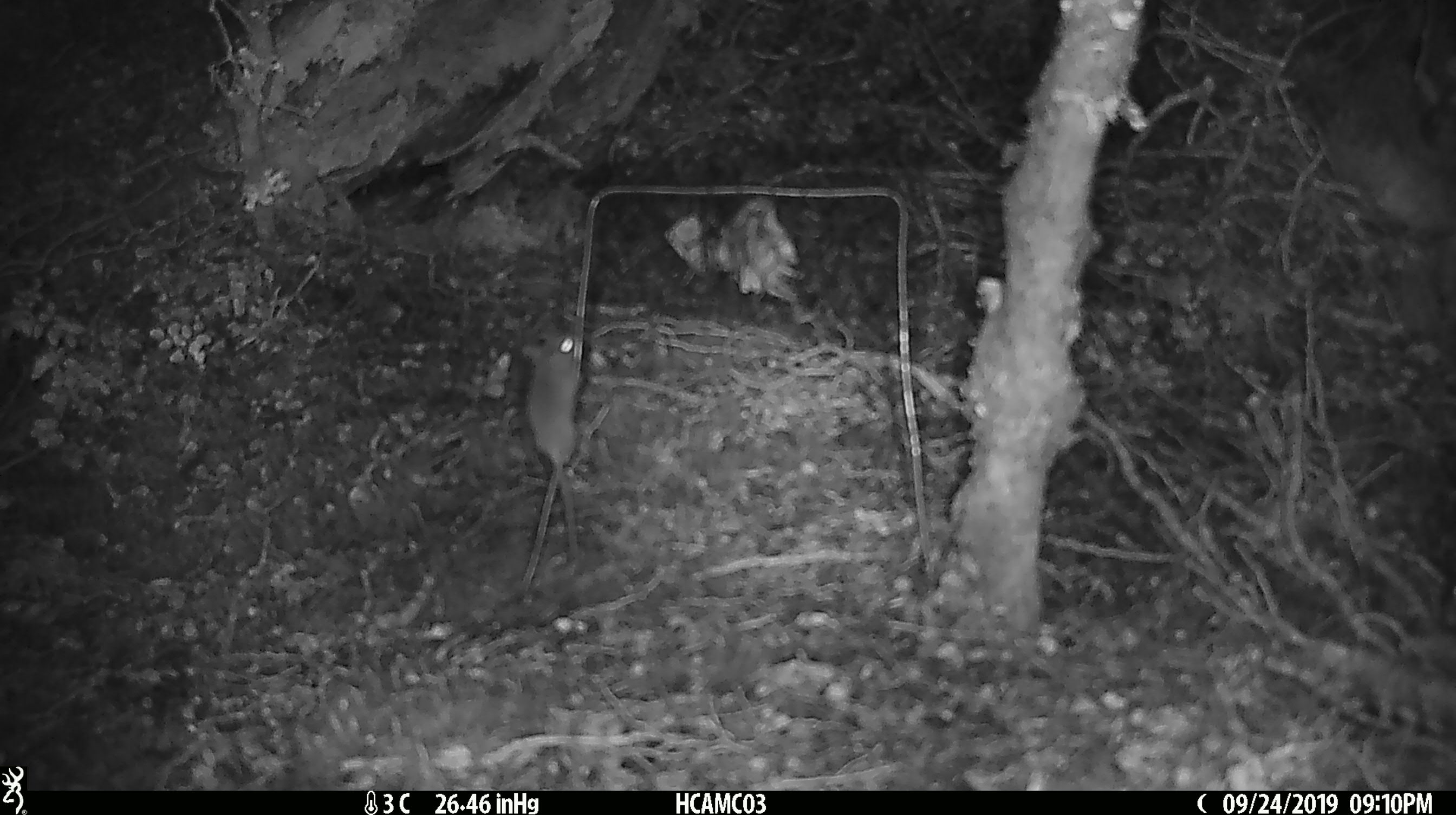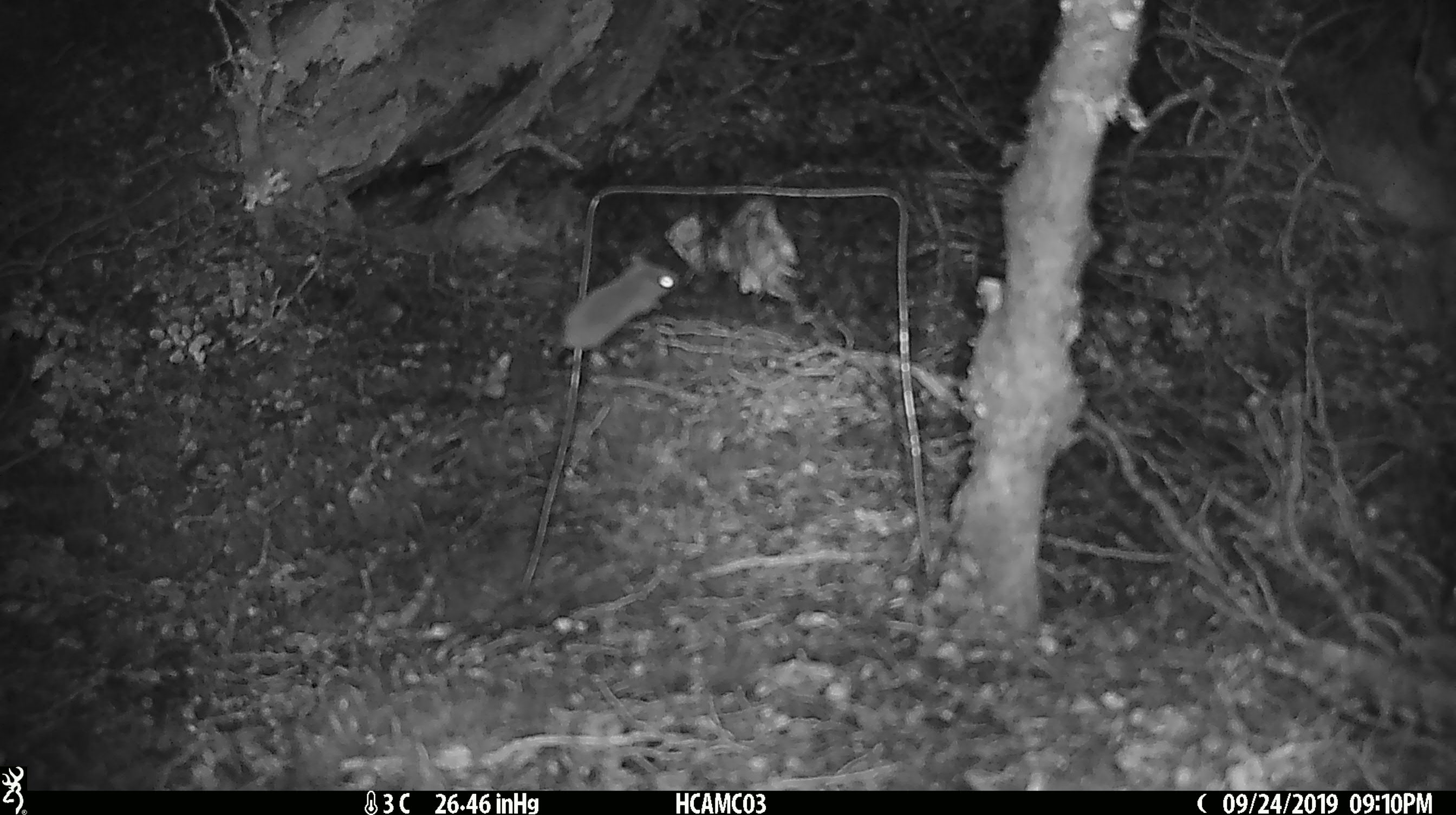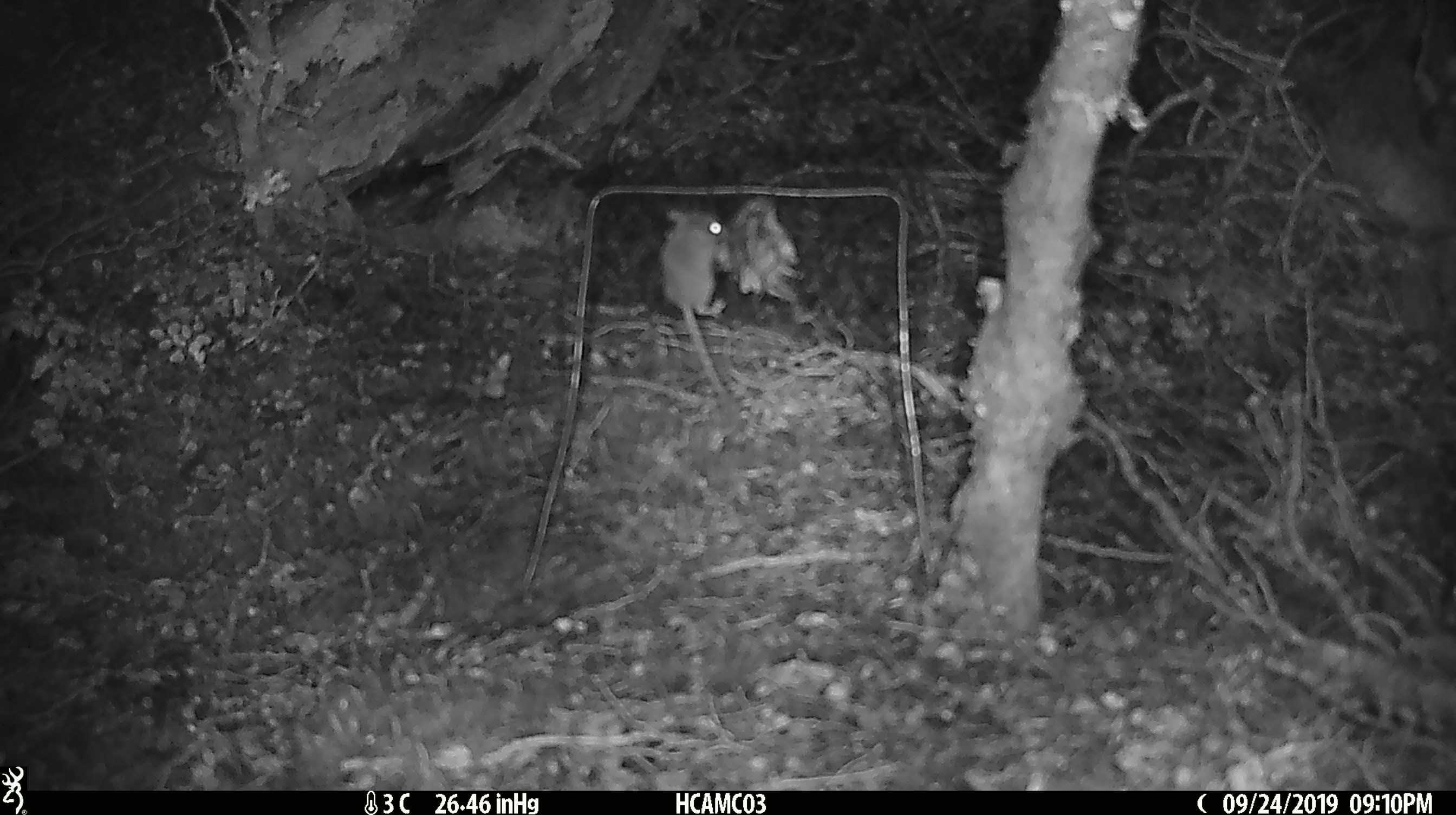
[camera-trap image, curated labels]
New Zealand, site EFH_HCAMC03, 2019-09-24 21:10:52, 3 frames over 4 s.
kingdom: Animalia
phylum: Chordata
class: Mammalia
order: Rodentia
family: Muridae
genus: Mus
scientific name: Mus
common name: mouse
Mouse (Mus).